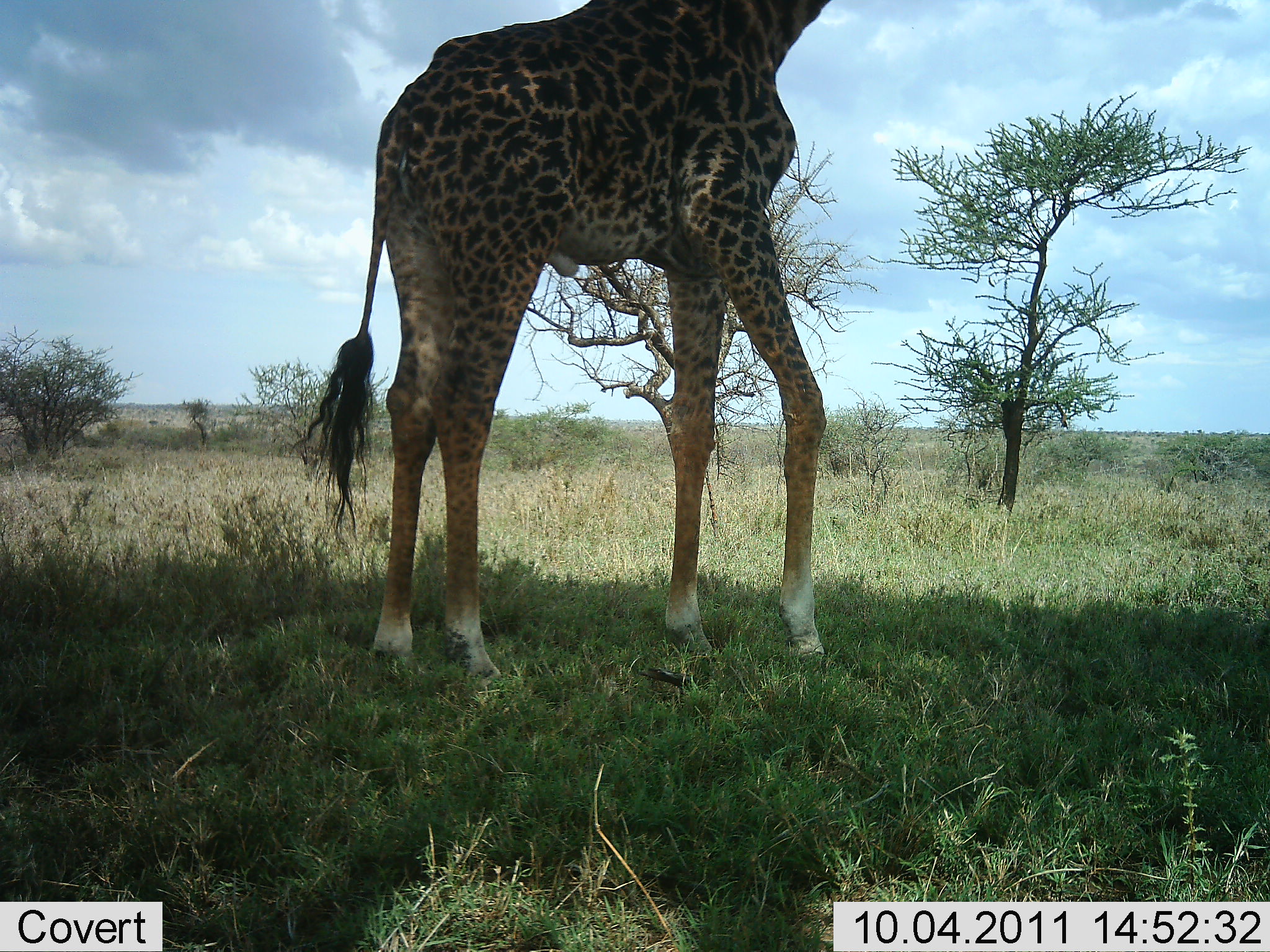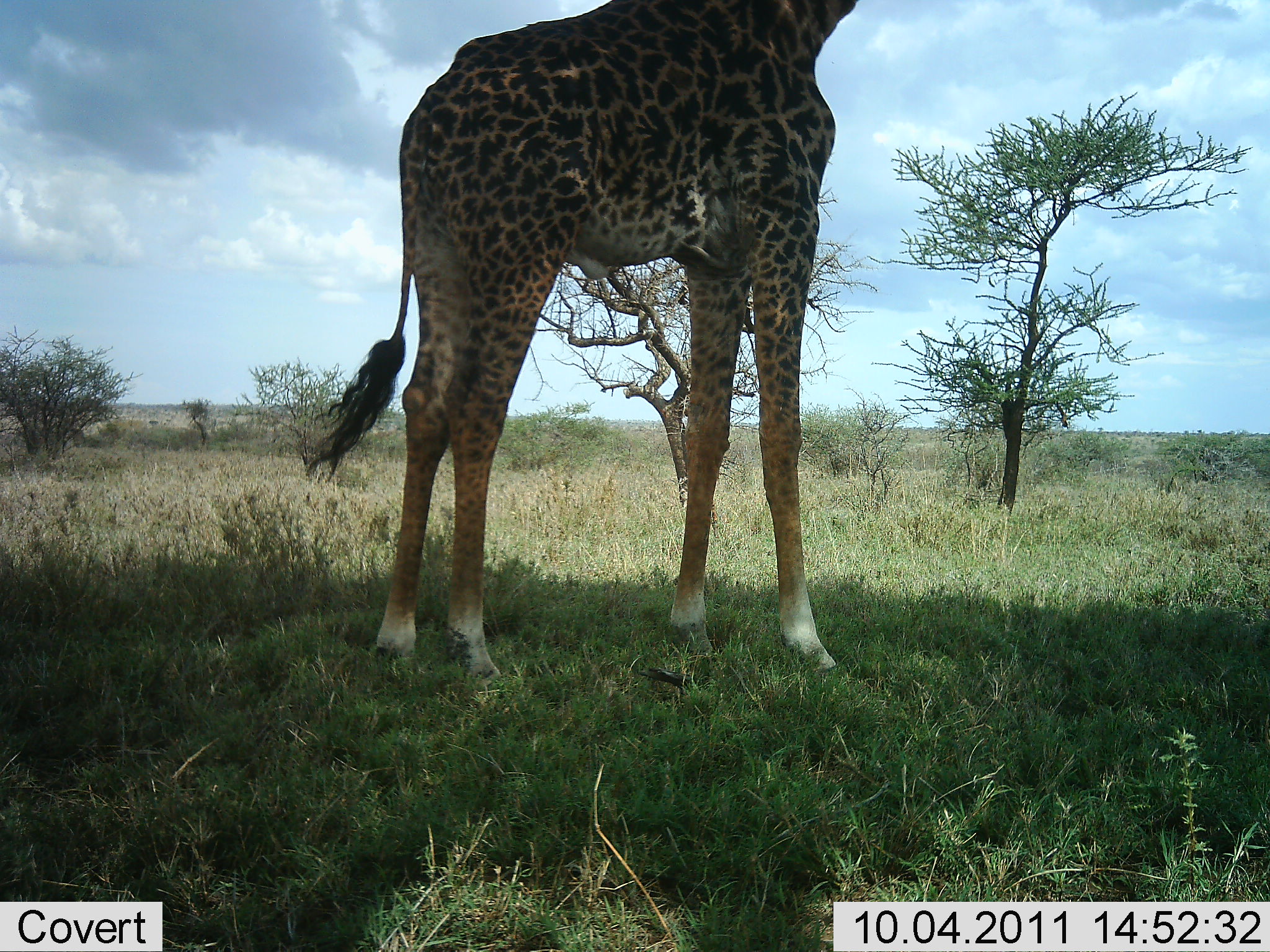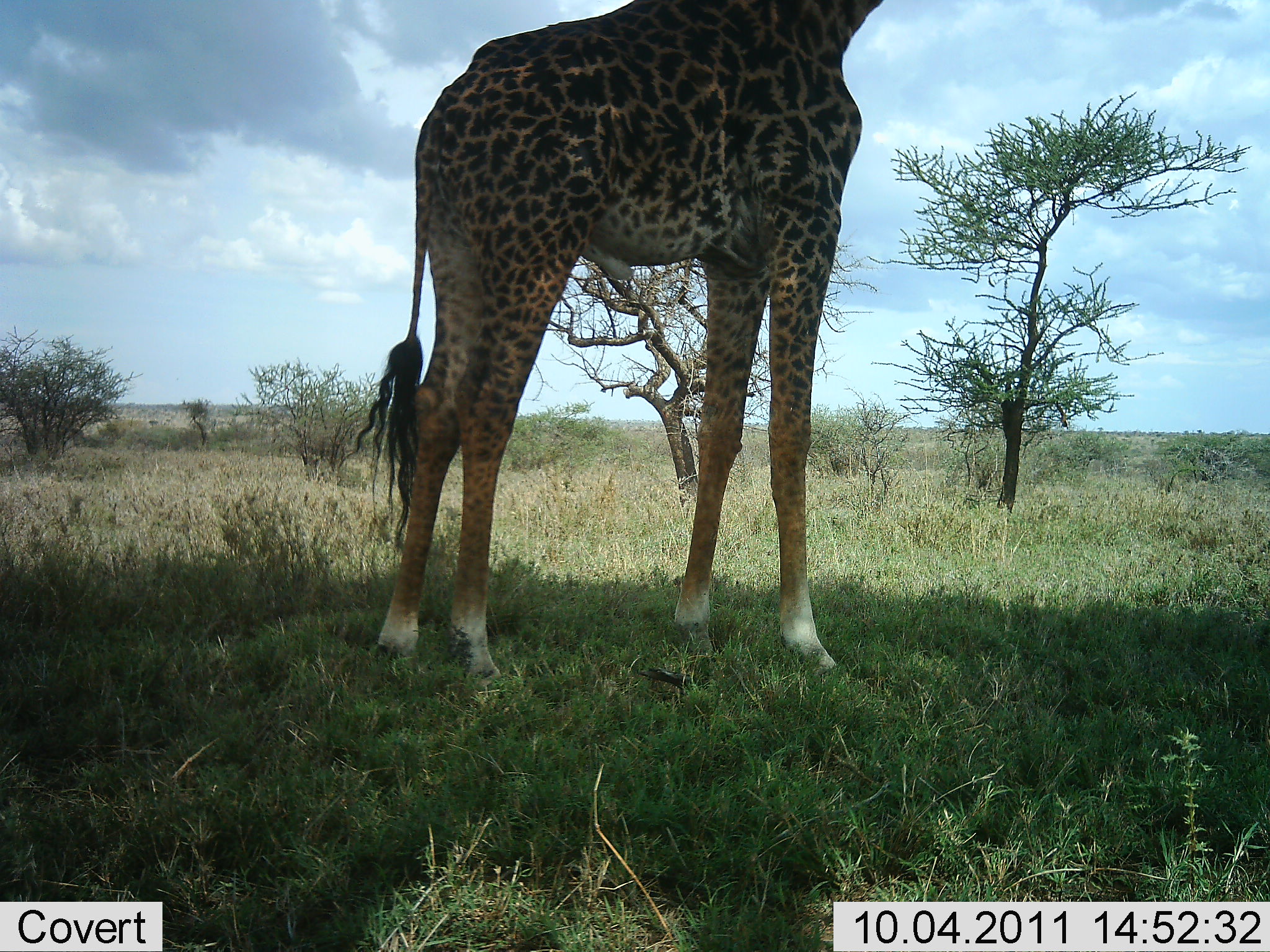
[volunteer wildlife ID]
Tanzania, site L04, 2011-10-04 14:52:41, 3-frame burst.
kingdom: Animalia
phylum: Chordata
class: Mammalia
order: Artiodactyla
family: Giraffidae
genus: Giraffa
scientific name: Giraffa camelopardalis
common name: giraffe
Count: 1.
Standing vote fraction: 83%.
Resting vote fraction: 0%.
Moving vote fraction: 17%.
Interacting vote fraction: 0%.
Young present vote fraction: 0%.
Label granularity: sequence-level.